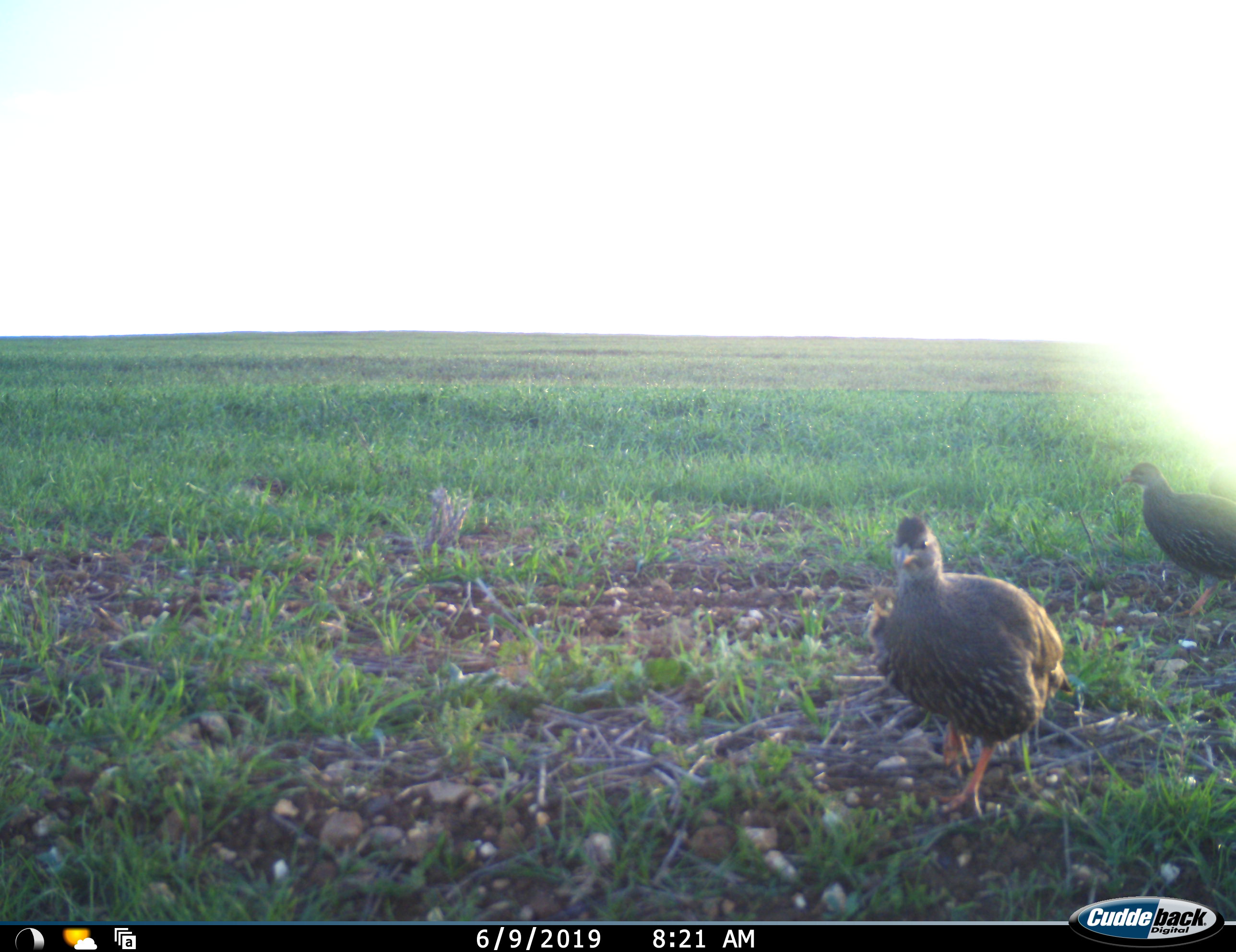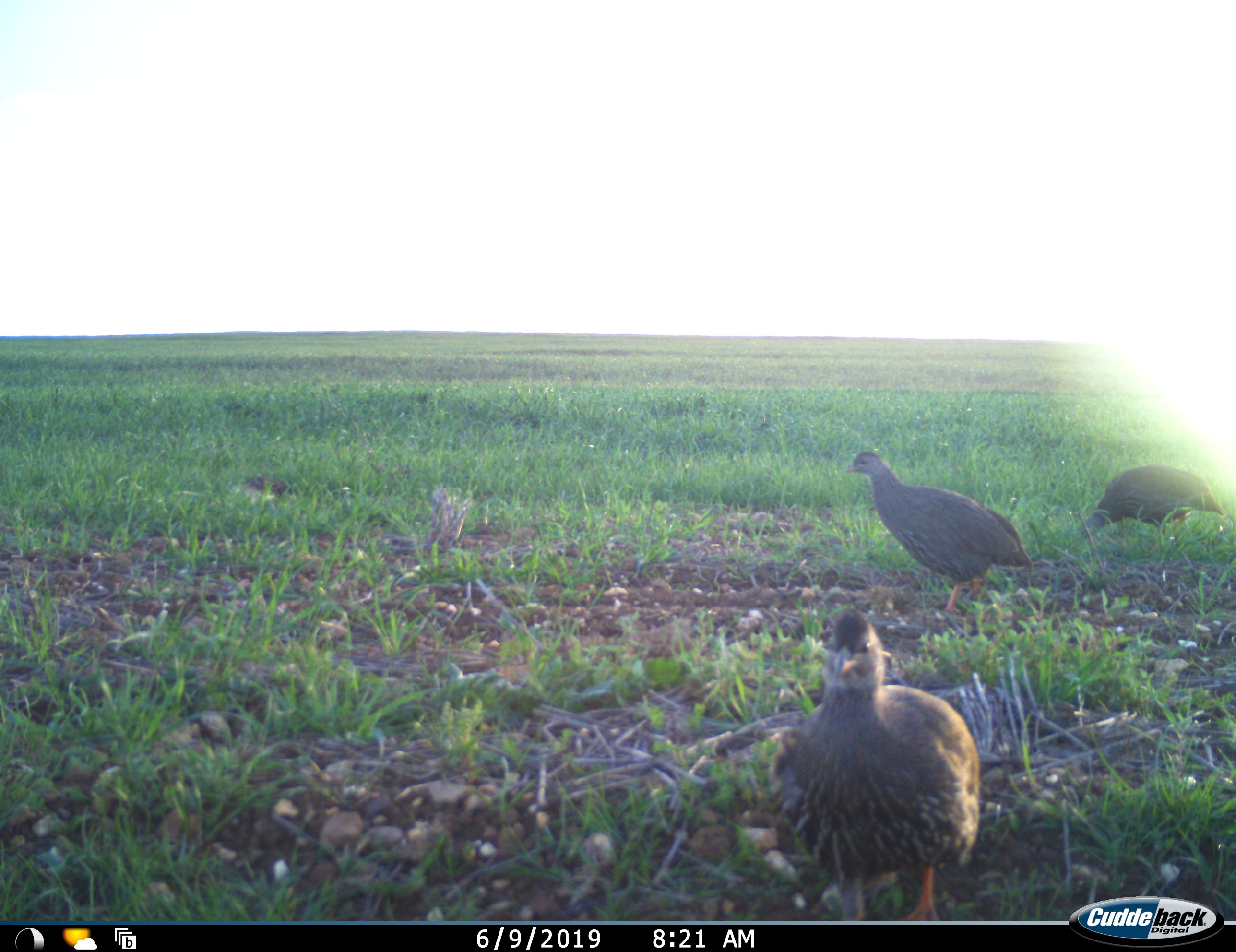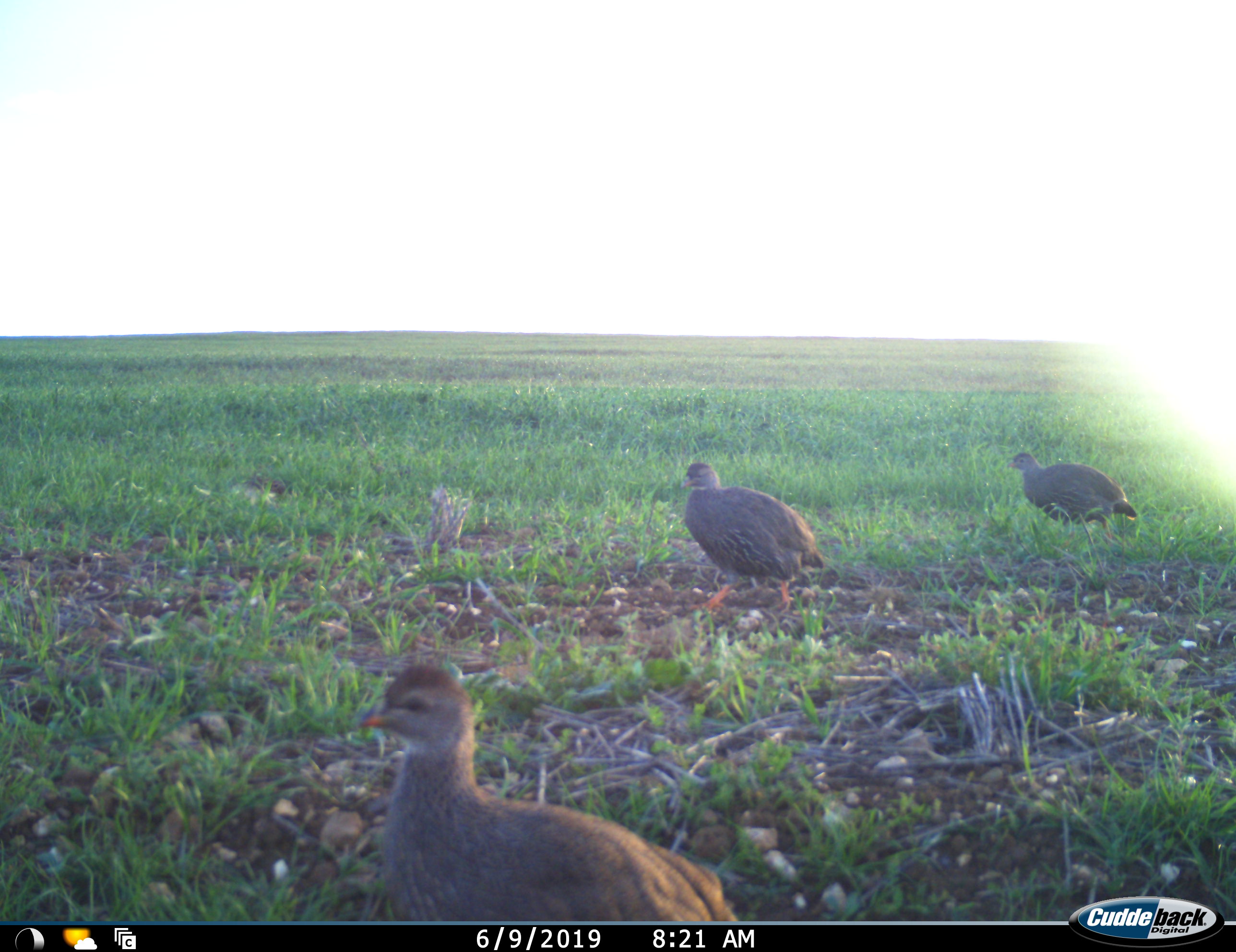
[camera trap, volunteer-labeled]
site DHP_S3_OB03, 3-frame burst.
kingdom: Animalia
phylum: Chordata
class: Aves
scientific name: Aves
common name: bird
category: birdother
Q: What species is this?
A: Birdother (bird) (Aves).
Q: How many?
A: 3.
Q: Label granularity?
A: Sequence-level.